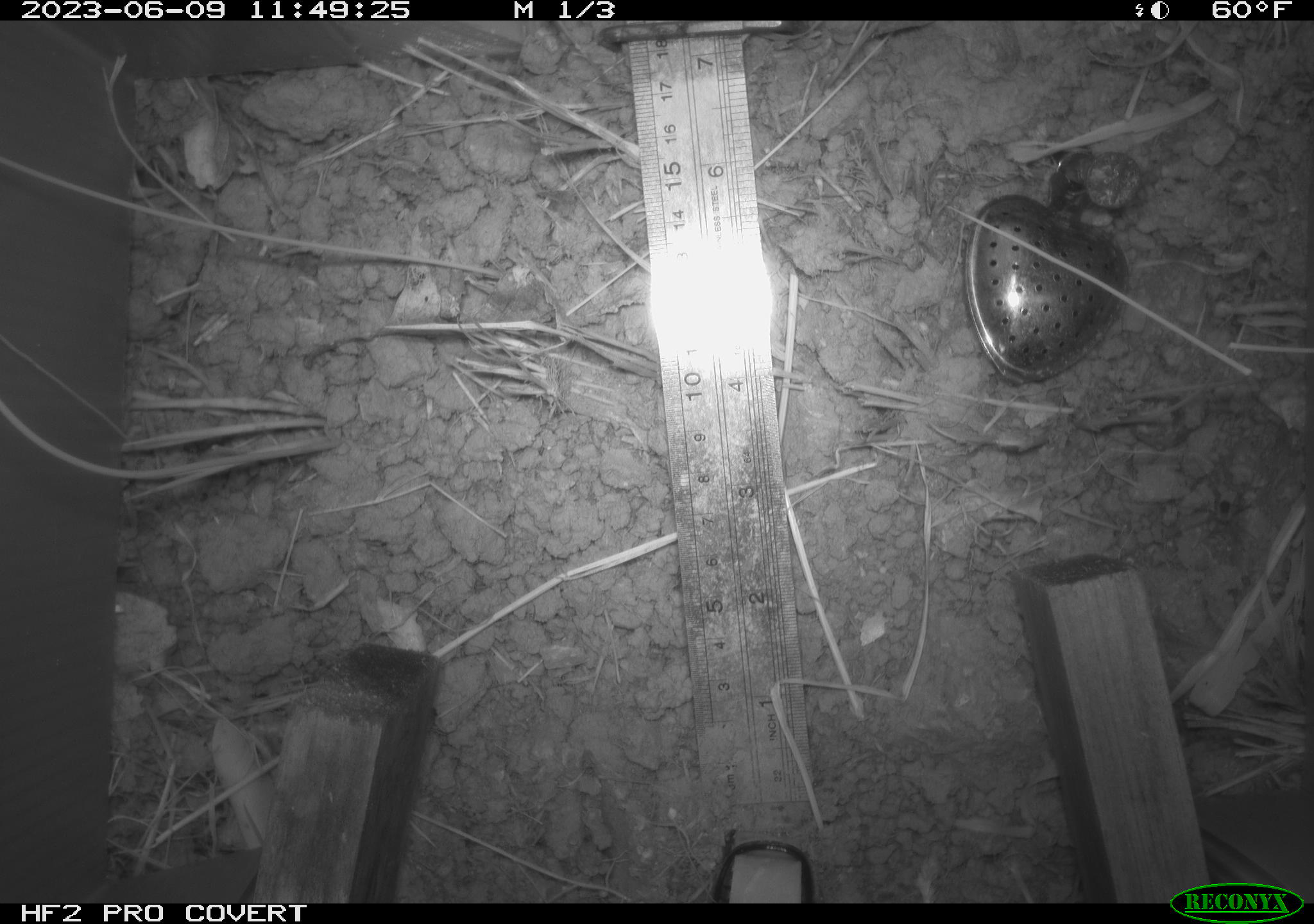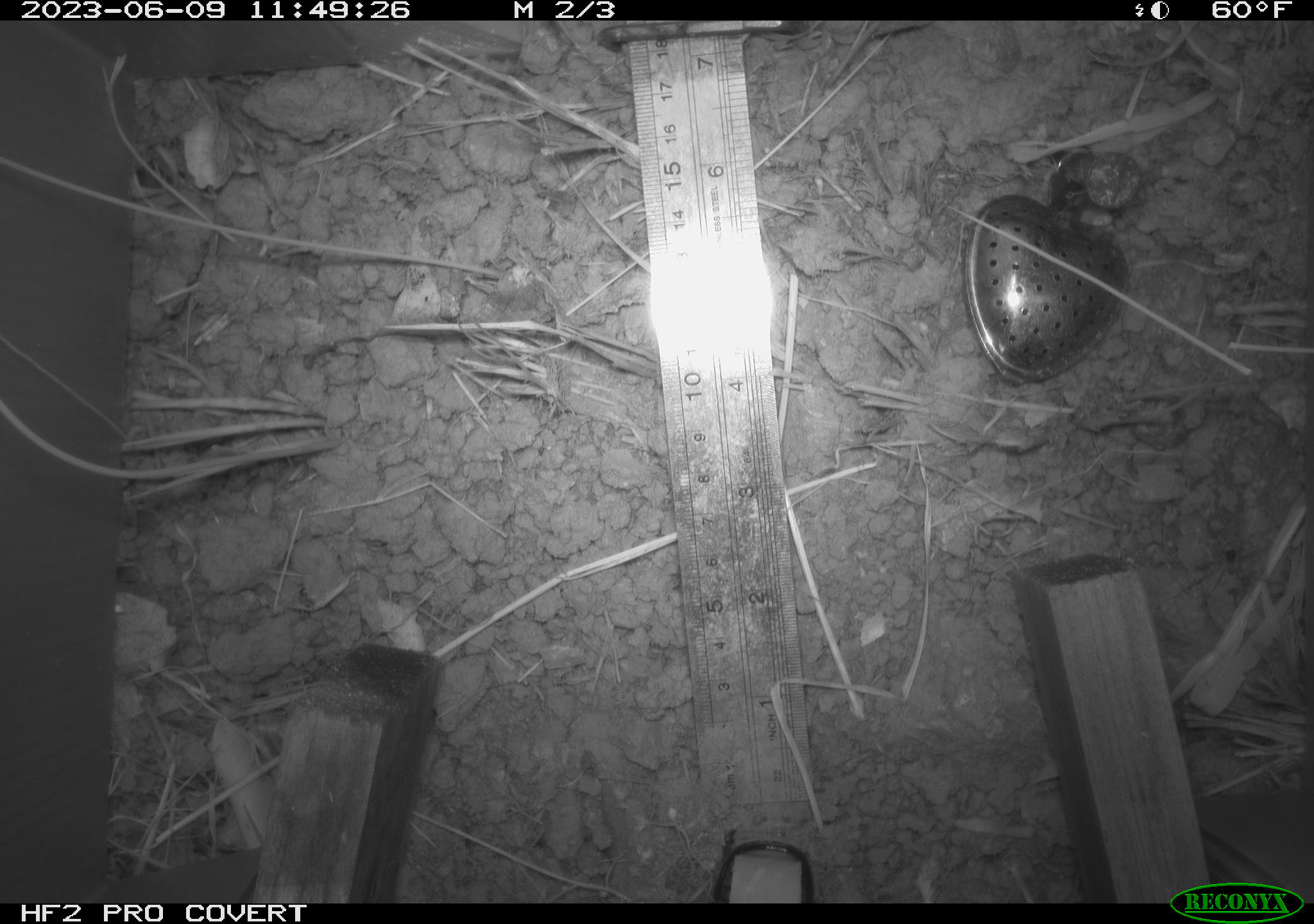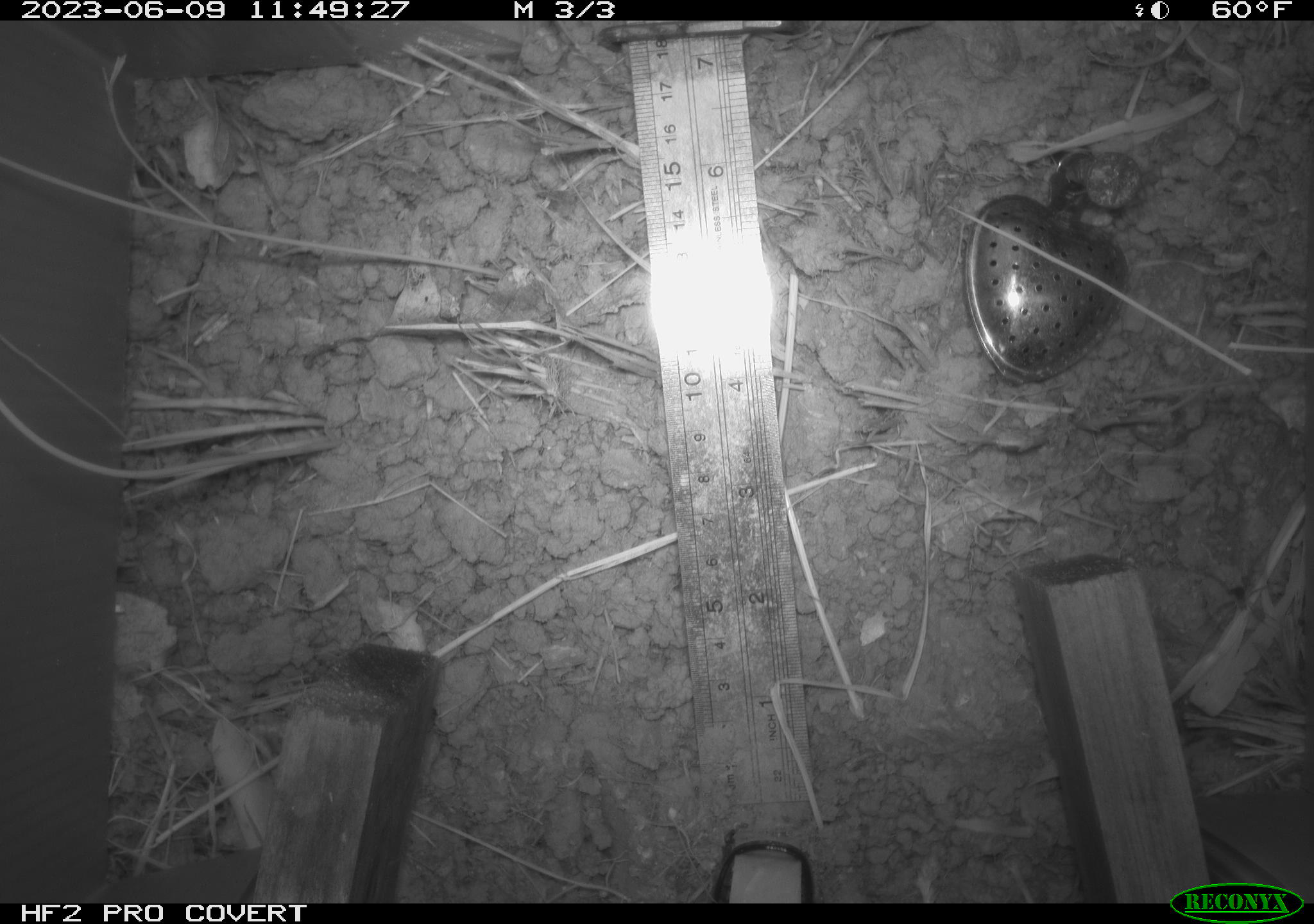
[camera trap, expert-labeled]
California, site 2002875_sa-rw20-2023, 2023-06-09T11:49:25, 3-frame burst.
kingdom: Animalia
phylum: Arthropoda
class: Arachnida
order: Araneae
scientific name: Araneae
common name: spider